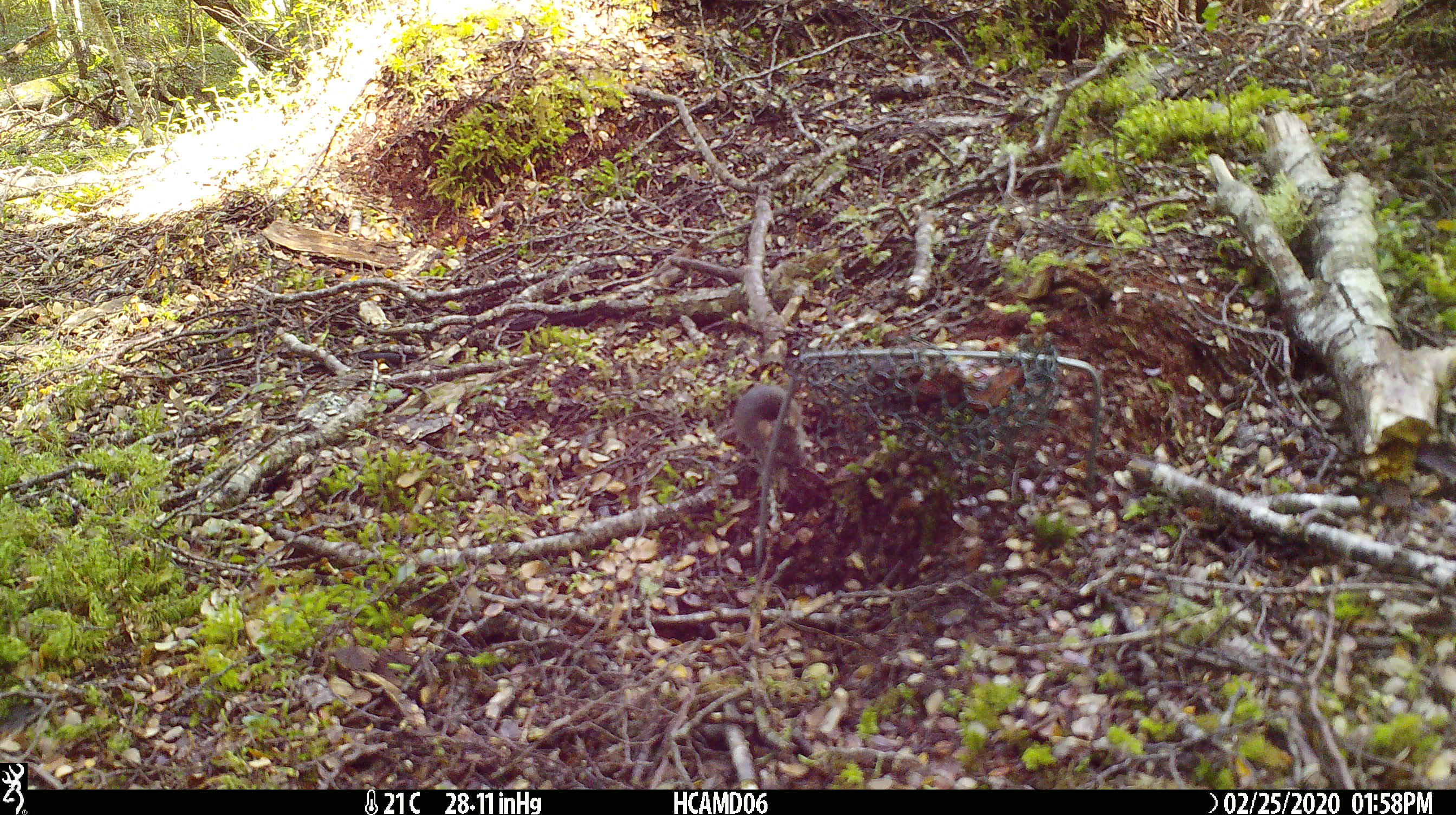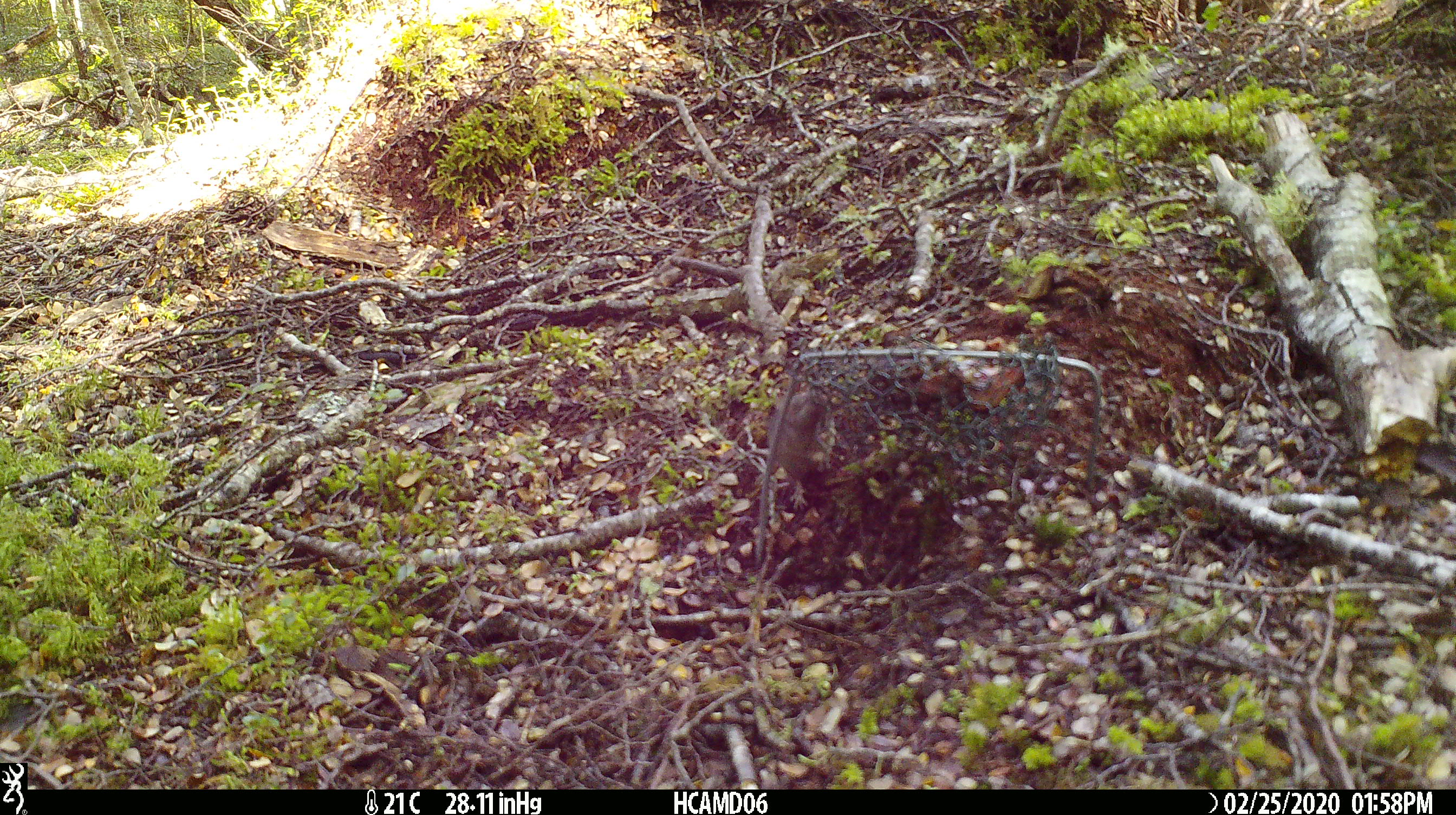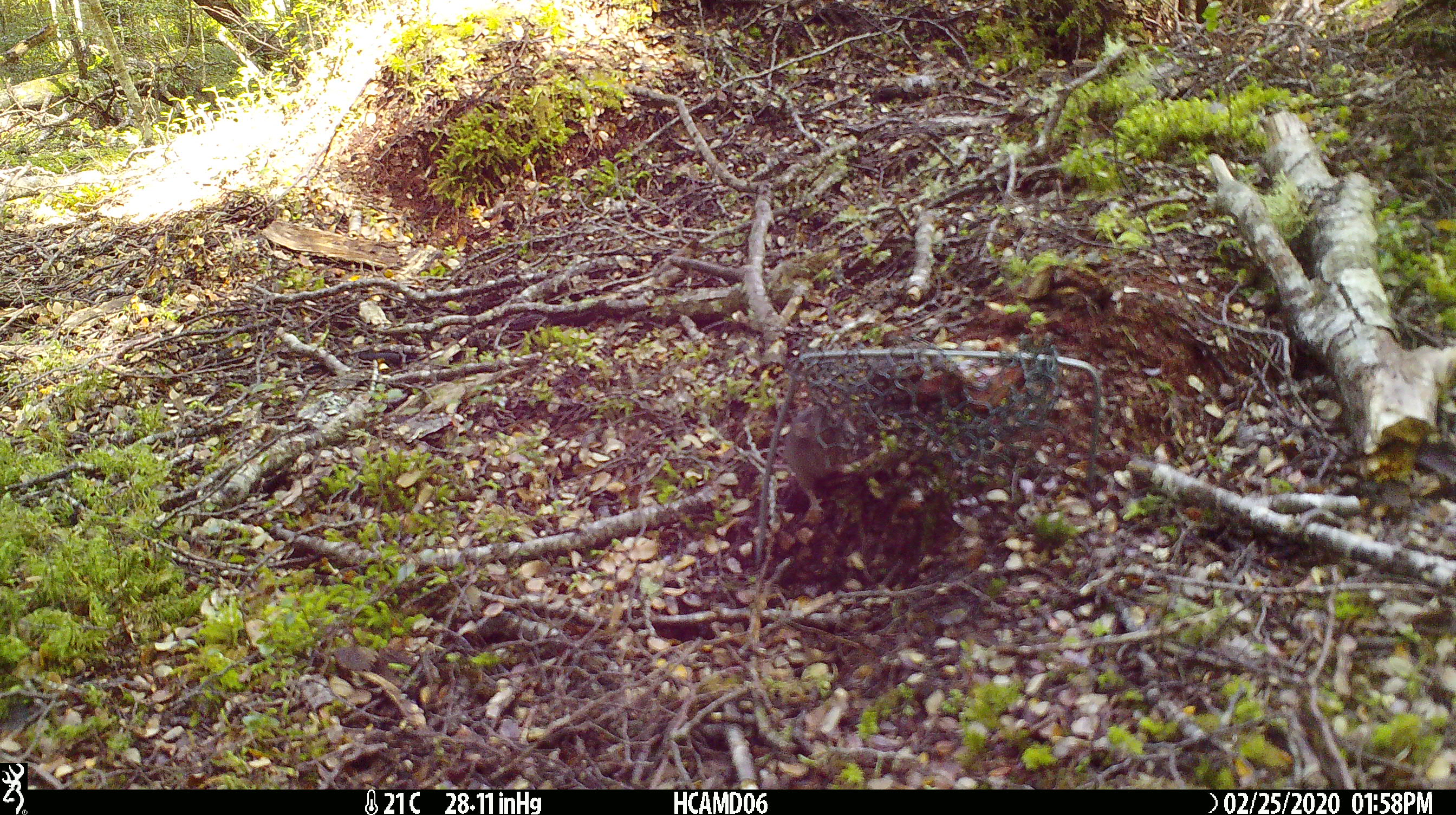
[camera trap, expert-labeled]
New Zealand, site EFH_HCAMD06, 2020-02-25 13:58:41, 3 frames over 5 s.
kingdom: Animalia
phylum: Chordata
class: Mammalia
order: Rodentia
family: Muridae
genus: Mus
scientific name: Mus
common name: mouse